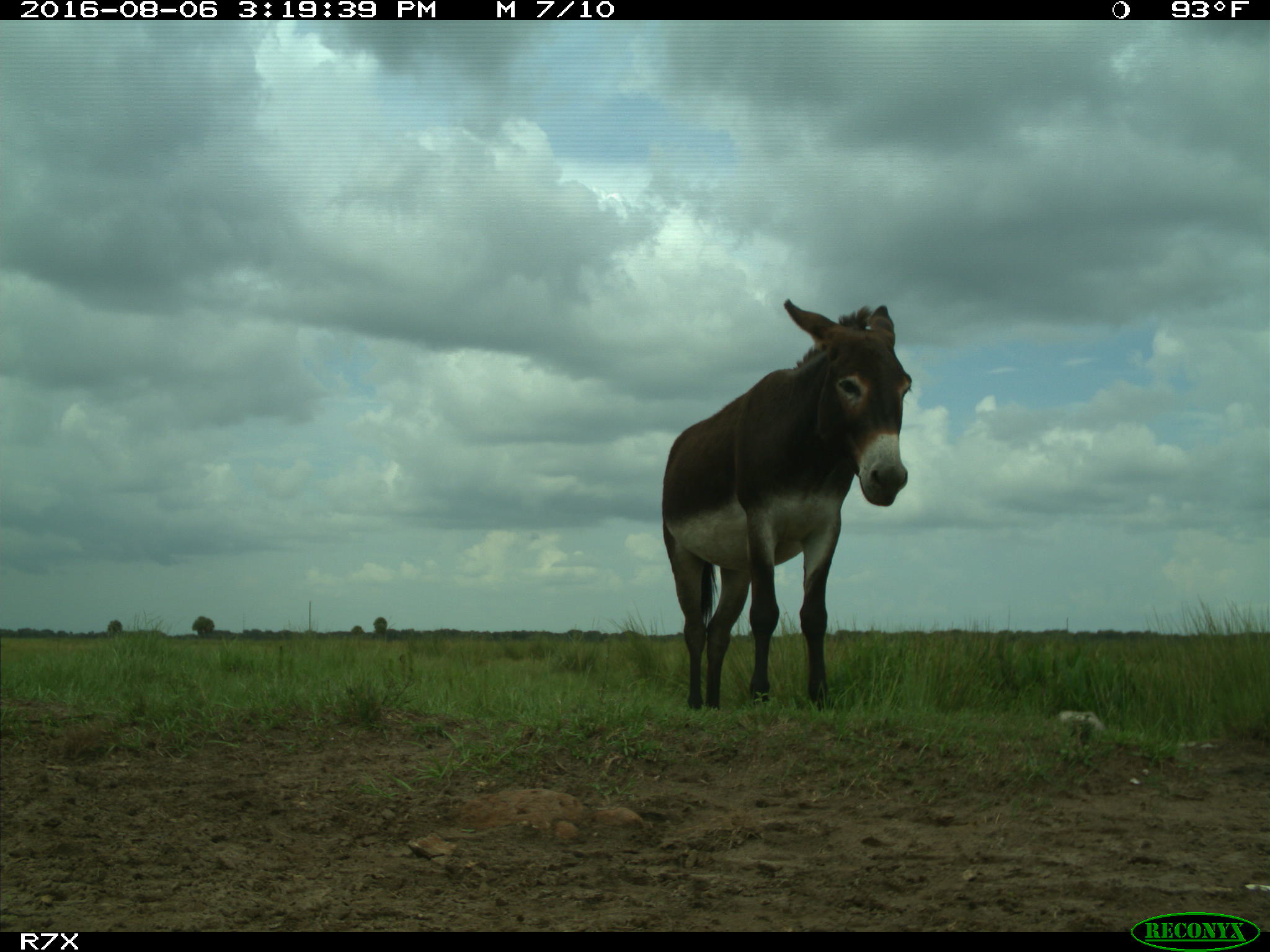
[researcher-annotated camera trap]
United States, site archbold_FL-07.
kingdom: Animalia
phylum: Chordata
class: Mammalia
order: Perissodactyla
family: Equidae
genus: Equus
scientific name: Equus africanus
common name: african wild ass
Equus africanus (african wild ass).